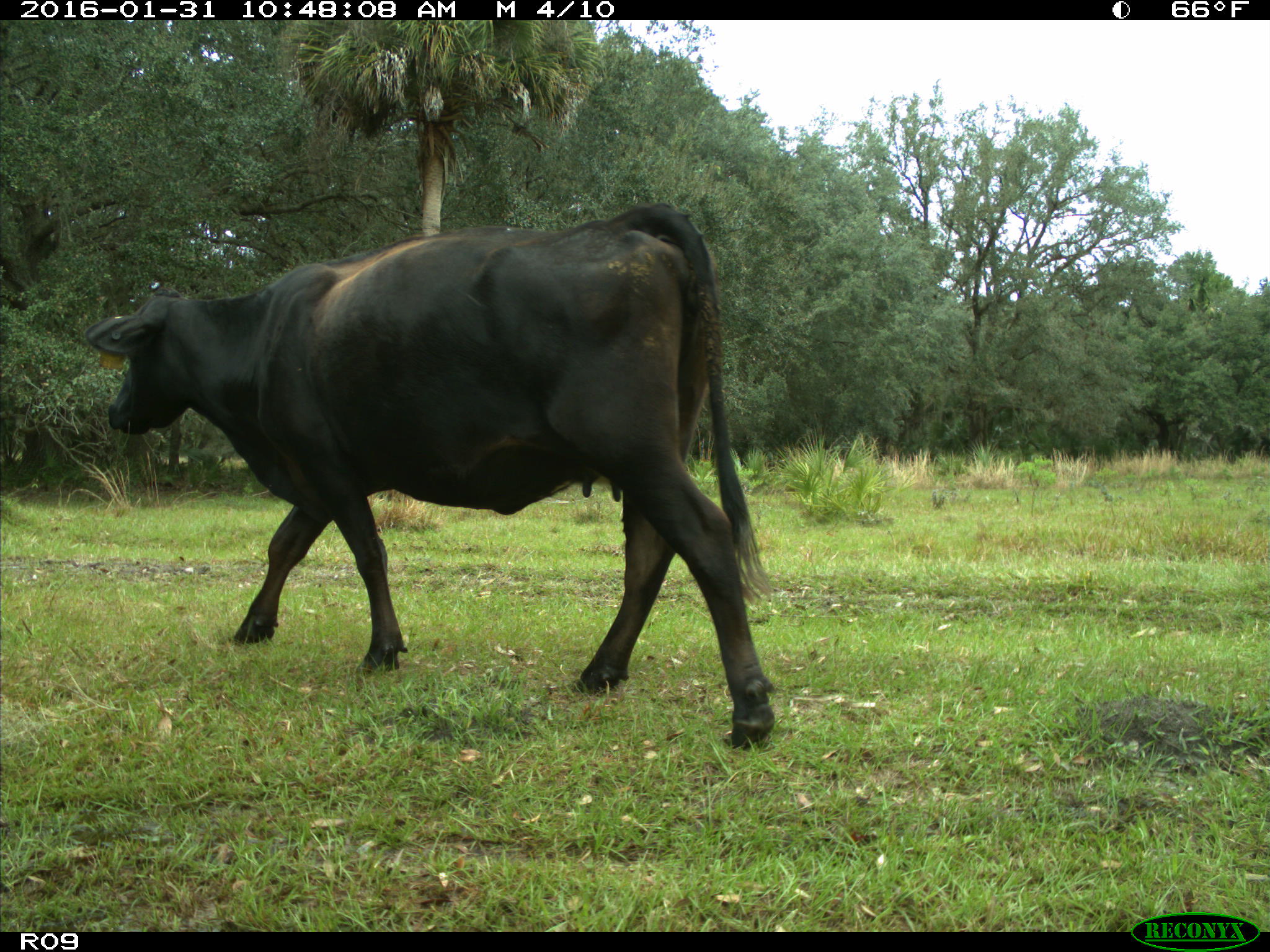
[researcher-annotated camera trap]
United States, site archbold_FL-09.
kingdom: Animalia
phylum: Chordata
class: Mammalia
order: Artiodactyla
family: Bovidae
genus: Bos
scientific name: Bos taurus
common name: domestic cow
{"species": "Bos taurus (domestic cow)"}